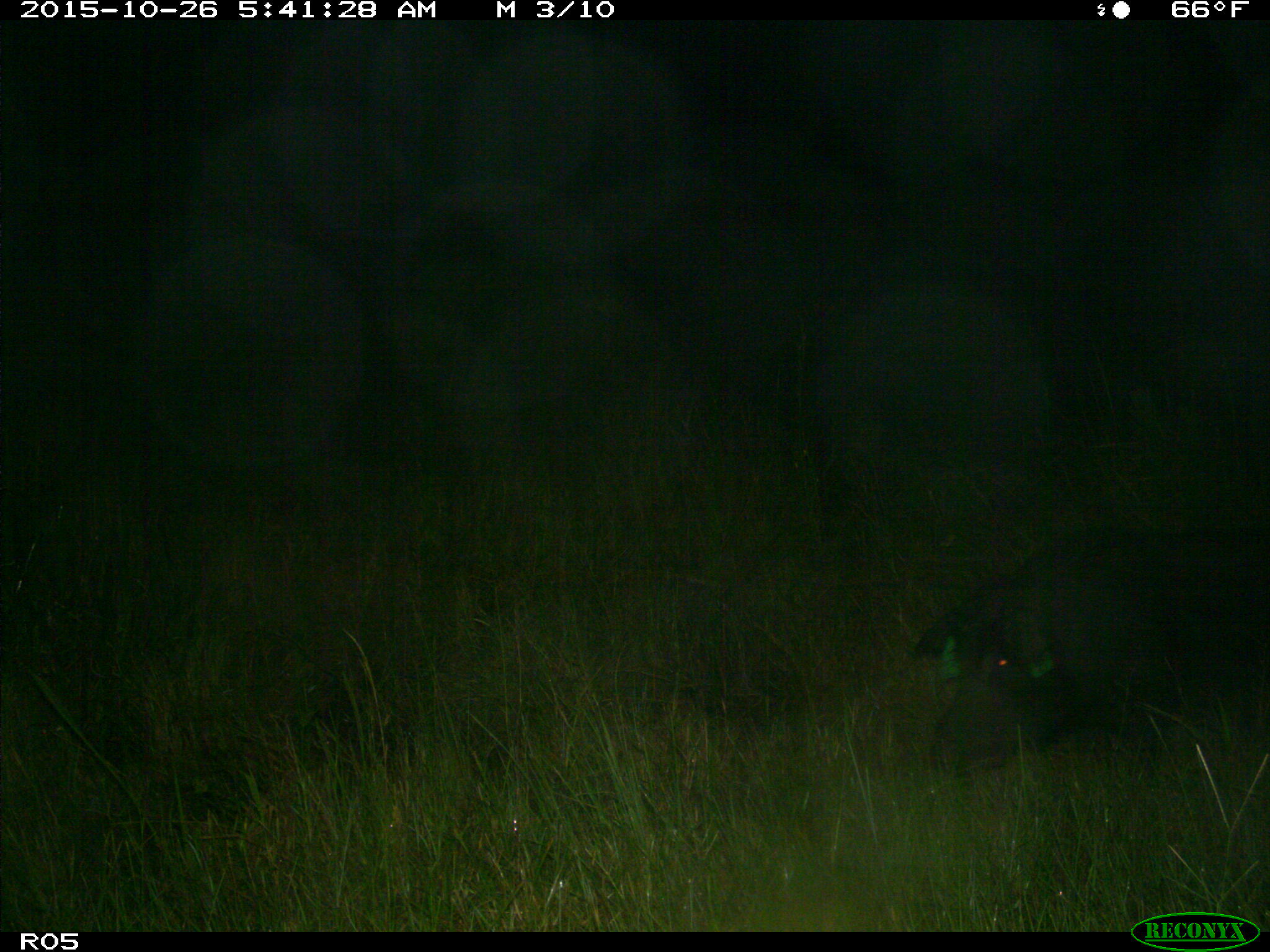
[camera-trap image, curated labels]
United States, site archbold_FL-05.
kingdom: Animalia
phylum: Chordata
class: Mammalia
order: Artiodactyla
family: Suidae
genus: Sus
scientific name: Sus scrofa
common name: wild boar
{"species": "Sus scrofa (wild boar)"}